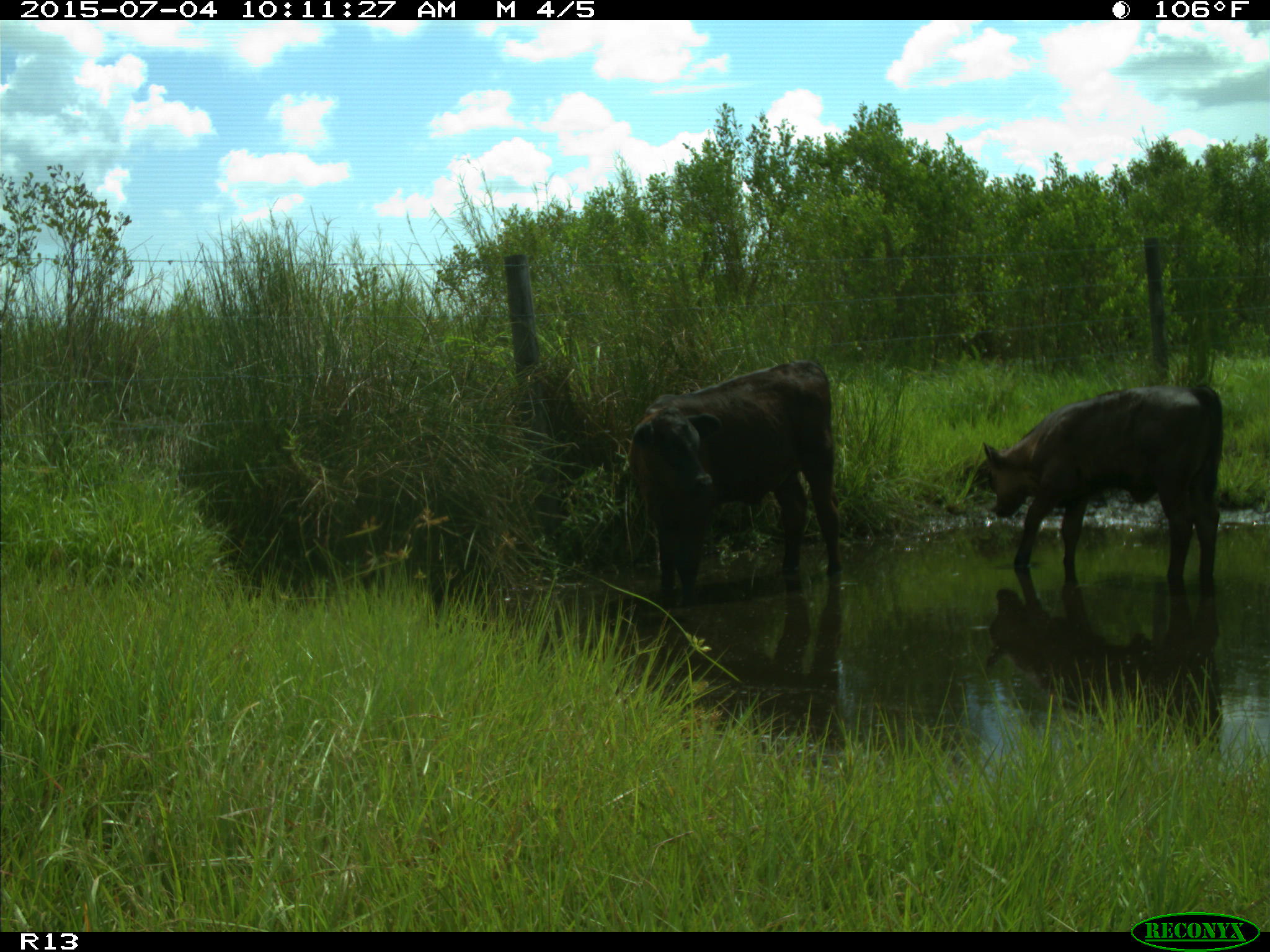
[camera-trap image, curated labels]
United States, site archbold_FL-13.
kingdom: Animalia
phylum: Chordata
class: Mammalia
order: Artiodactyla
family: Bovidae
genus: Bos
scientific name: Bos taurus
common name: domestic cow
Bos taurus (domestic cow).